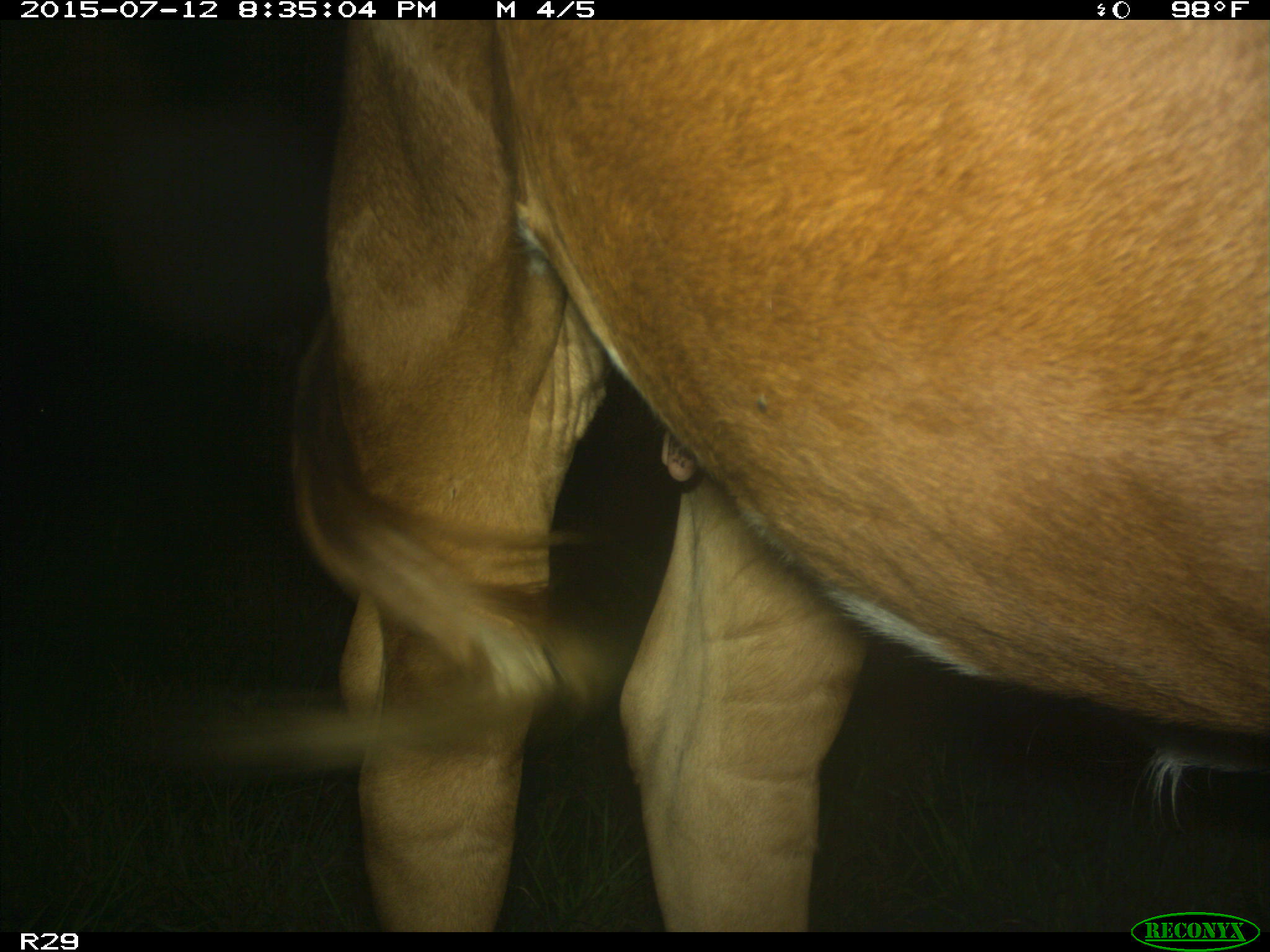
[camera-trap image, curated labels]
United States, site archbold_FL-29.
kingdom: Animalia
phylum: Chordata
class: Mammalia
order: Artiodactyla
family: Bovidae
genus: Bos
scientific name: Bos taurus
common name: domestic cow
Bos taurus (domestic cow).